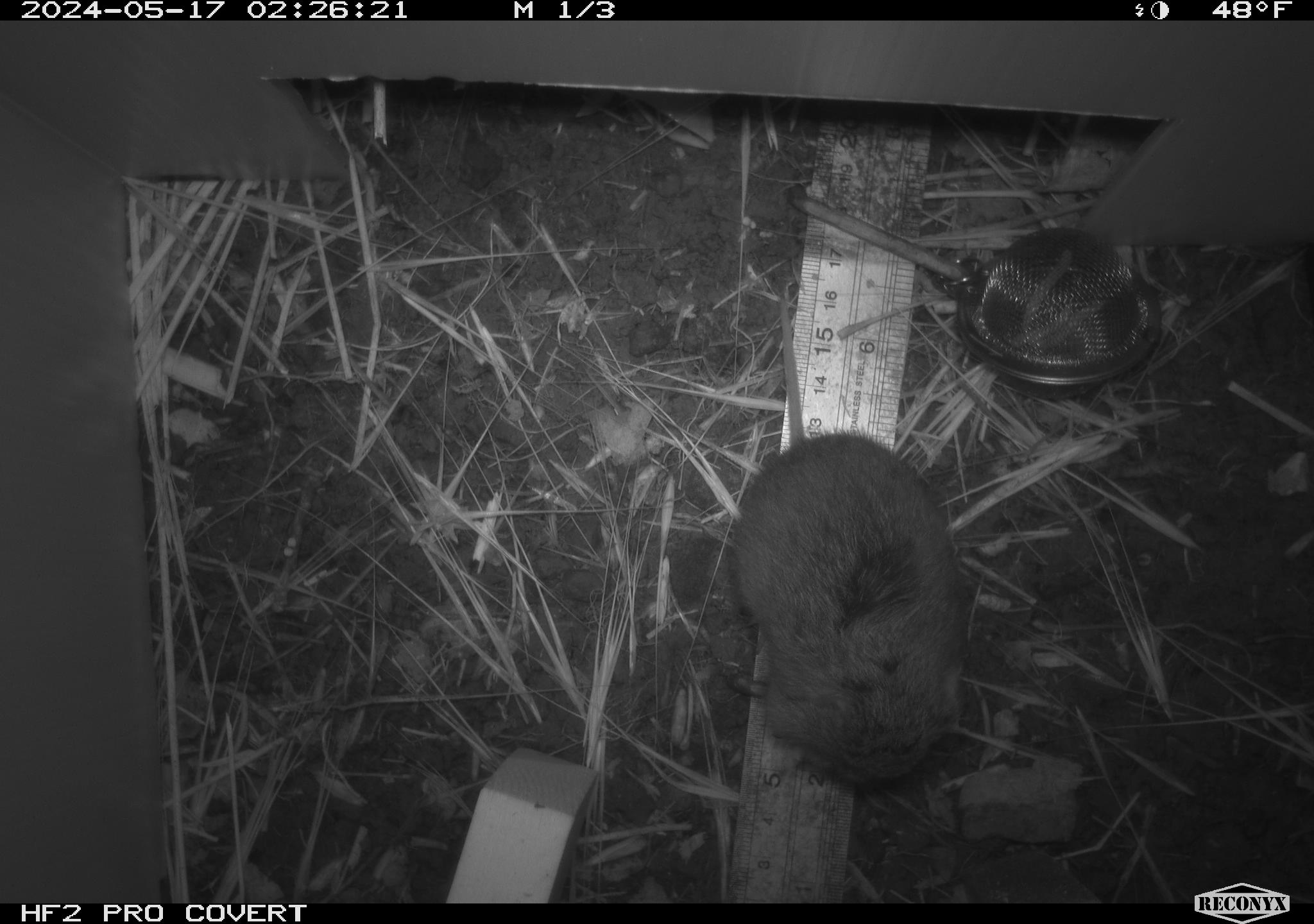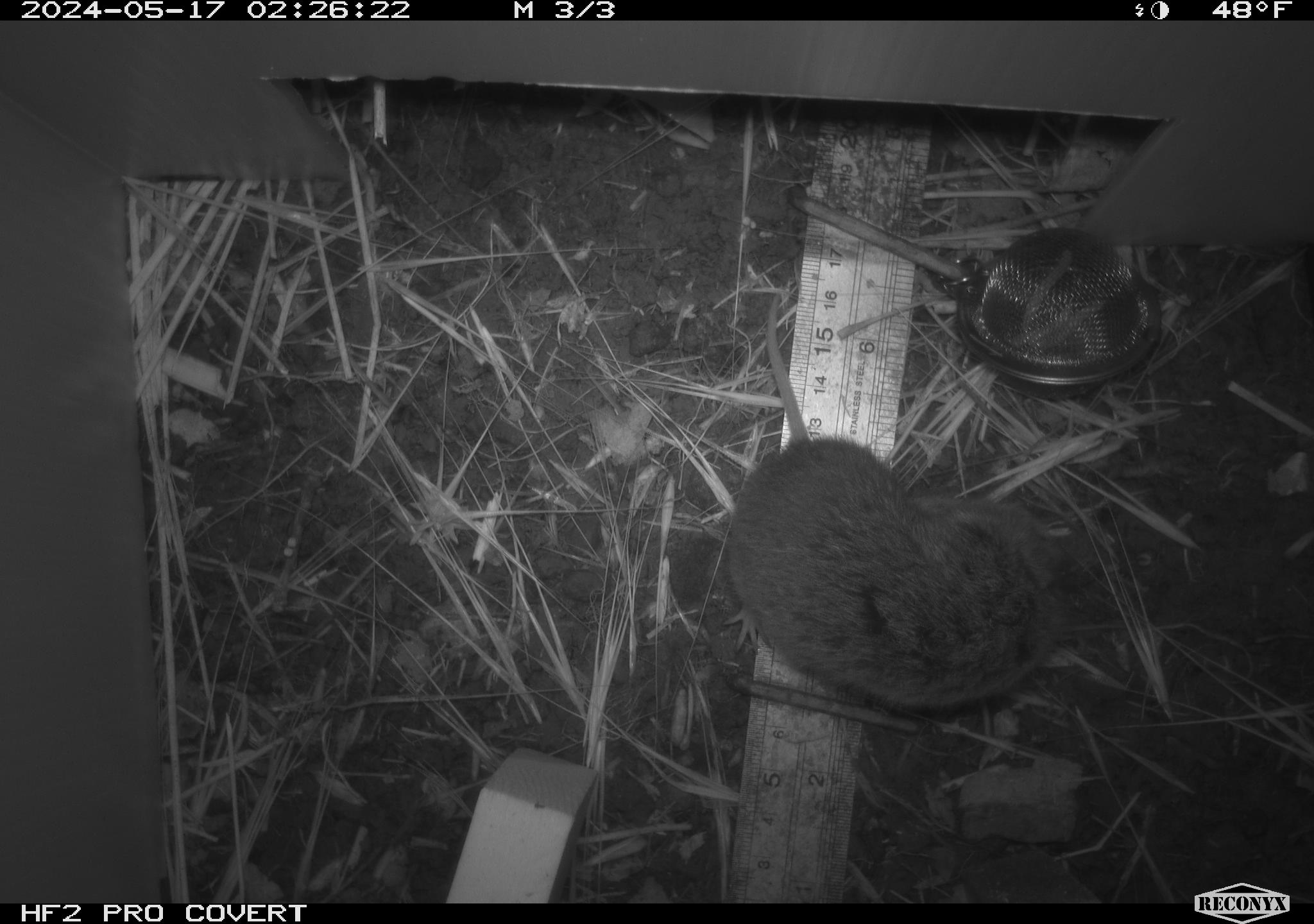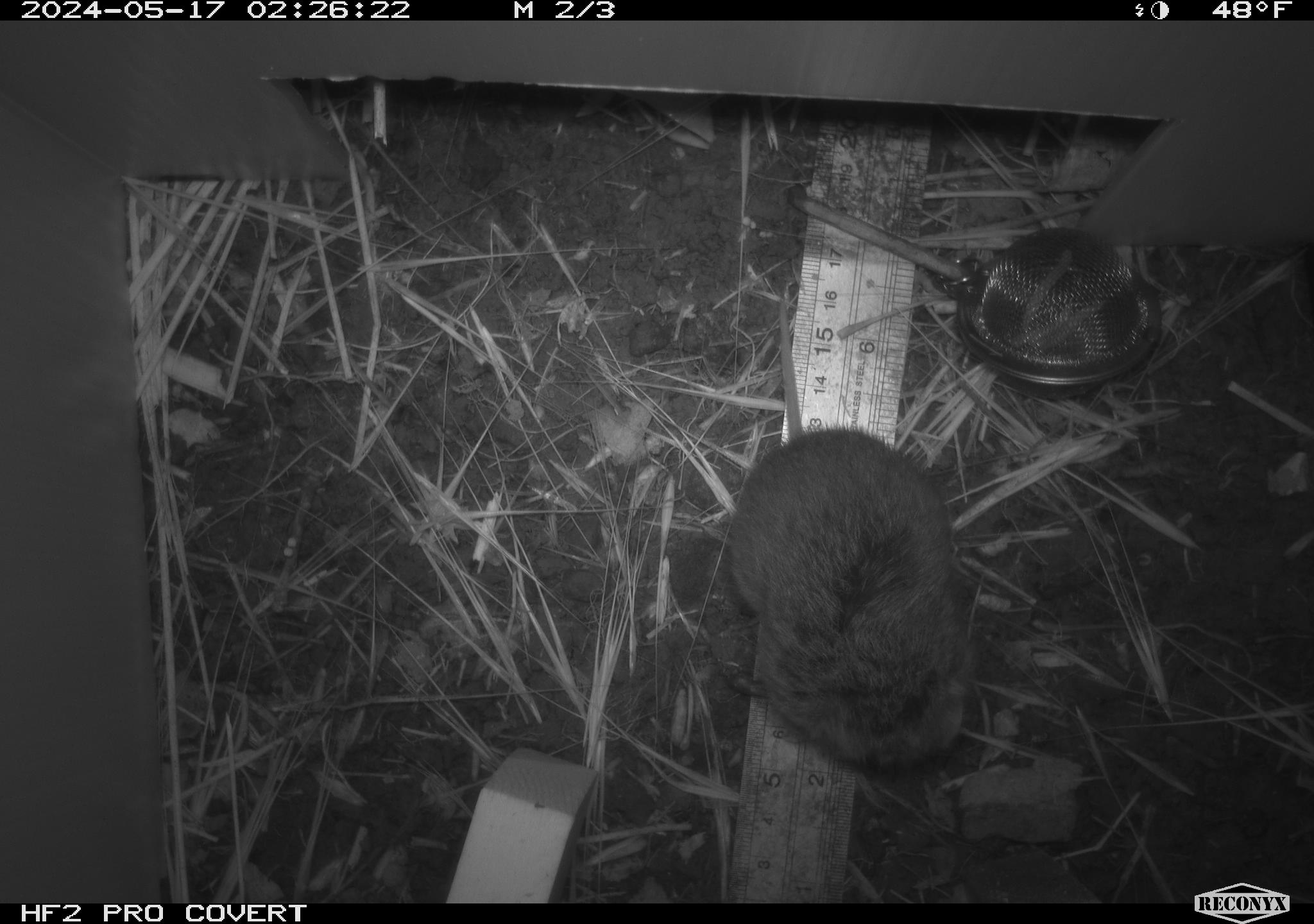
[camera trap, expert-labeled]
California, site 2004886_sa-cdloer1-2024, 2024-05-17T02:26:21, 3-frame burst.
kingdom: Animalia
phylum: Chordata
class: Mammalia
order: Rodentia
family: Cricetidae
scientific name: Arvicolinae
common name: voles, lemmings, and muskrats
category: arvicolinae subfamily